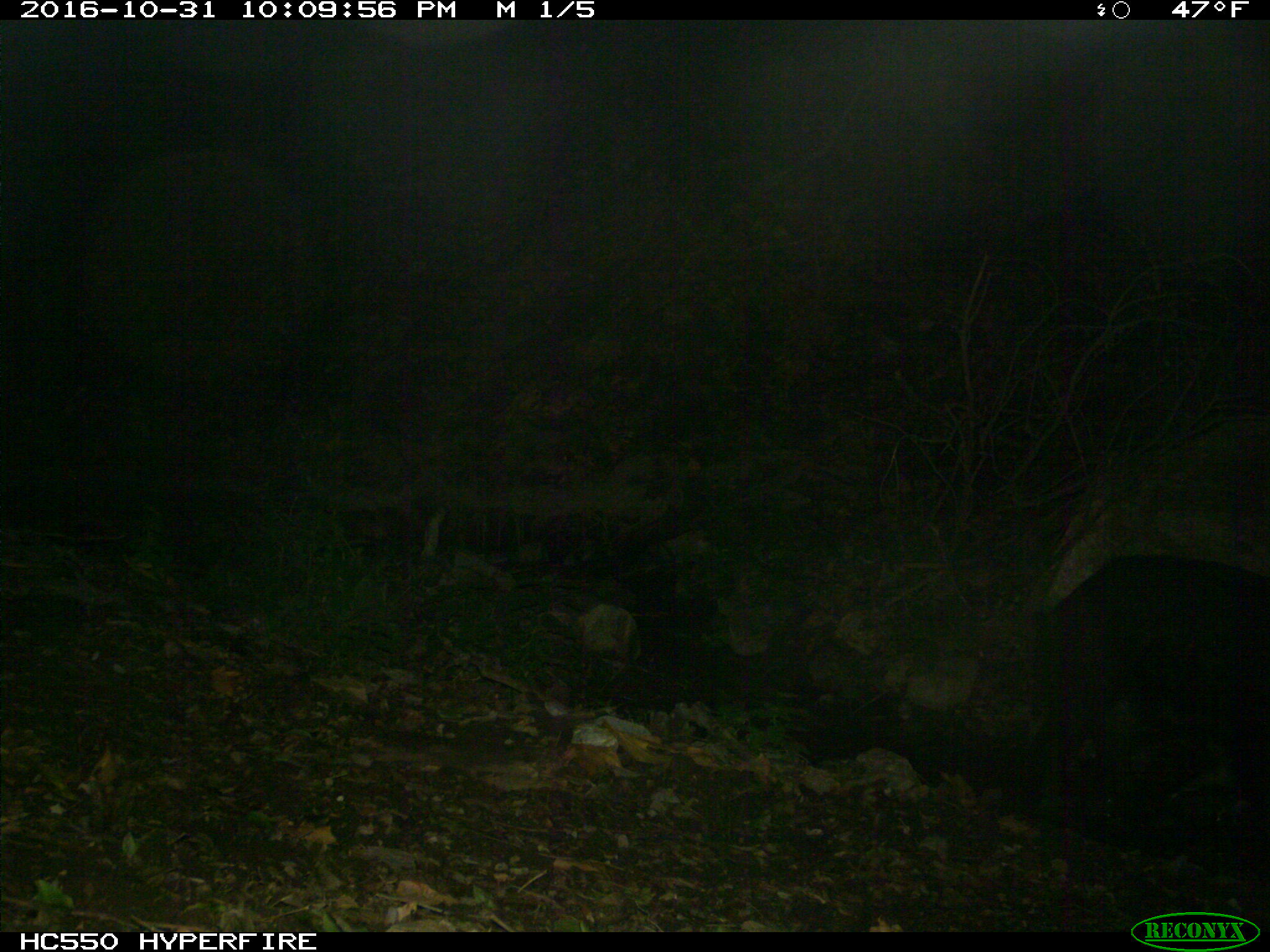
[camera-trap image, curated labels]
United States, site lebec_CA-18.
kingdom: Animalia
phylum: Chordata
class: Mammalia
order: Artiodactyla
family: Suidae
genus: Sus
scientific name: Sus scrofa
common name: wild boar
Sus scrofa (wild boar).